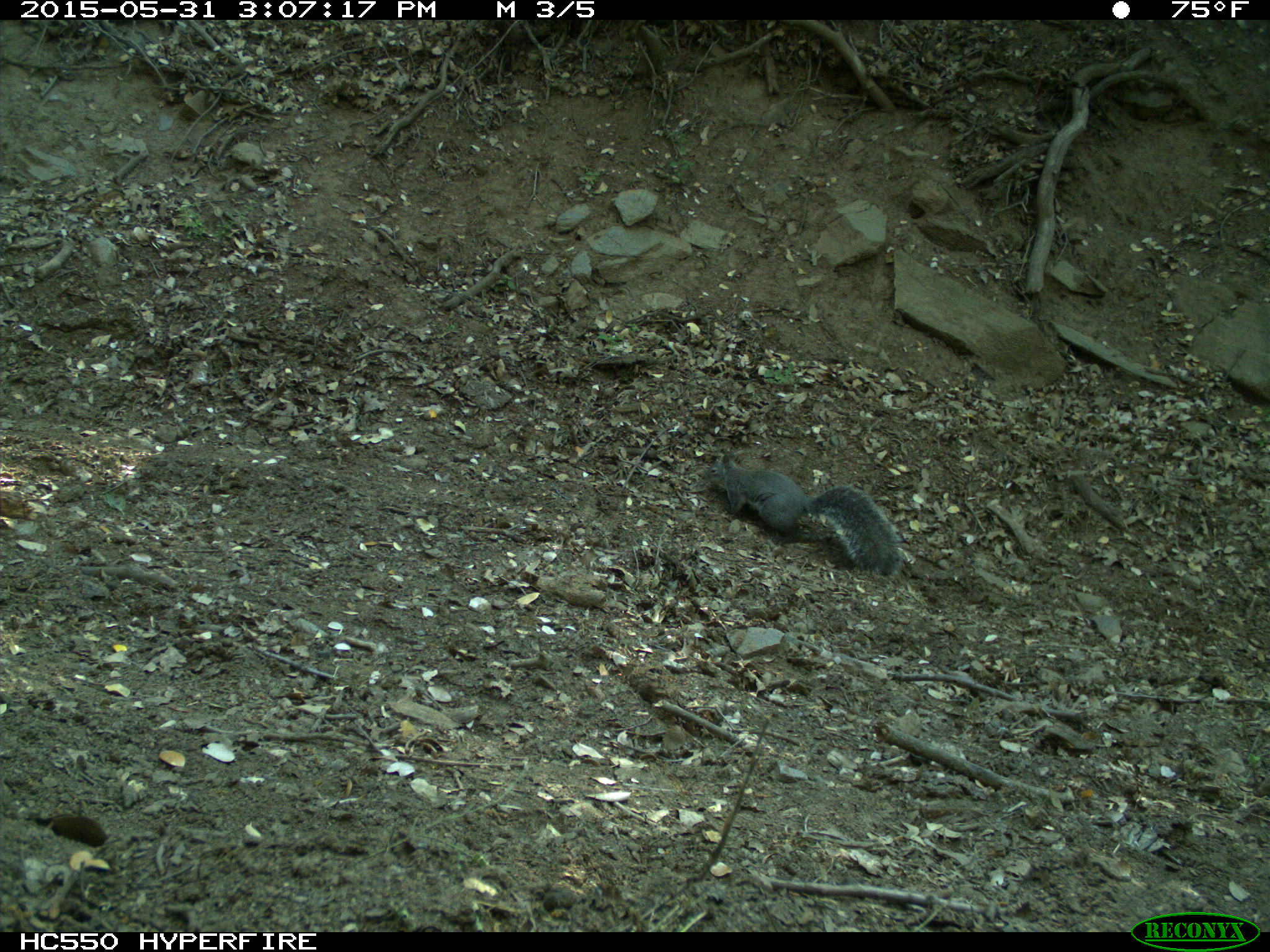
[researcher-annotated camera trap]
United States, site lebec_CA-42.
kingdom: Animalia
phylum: Chordata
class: Mammalia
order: Rodentia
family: Sciuridae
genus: Sciurus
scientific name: Sciurus carolinensis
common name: eastern gray squirrel